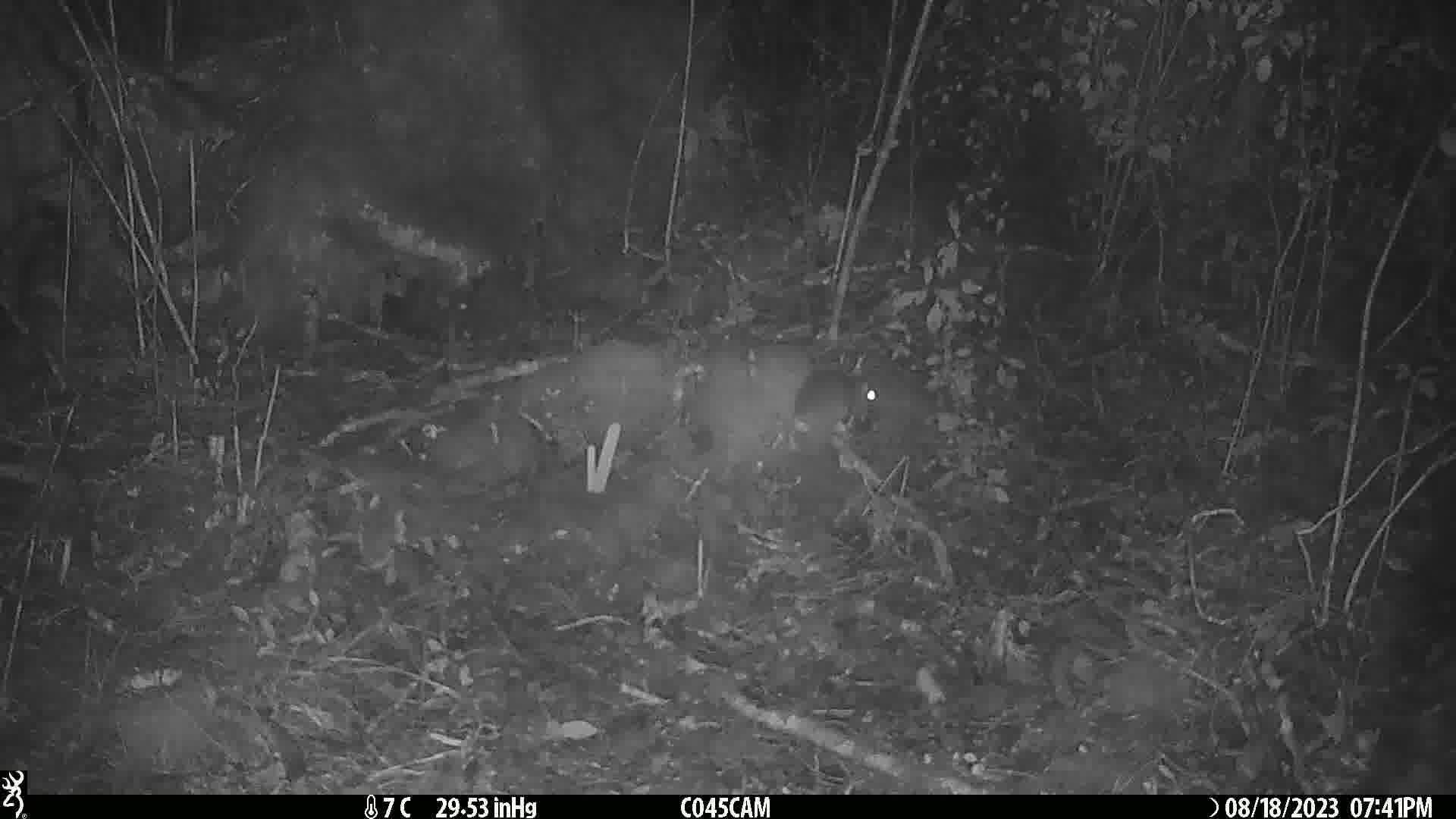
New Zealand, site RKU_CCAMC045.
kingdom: Animalia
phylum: Chordata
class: Mammalia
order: Rodentia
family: Muridae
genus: Rattus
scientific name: Rattus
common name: rat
Rat (Rattus).